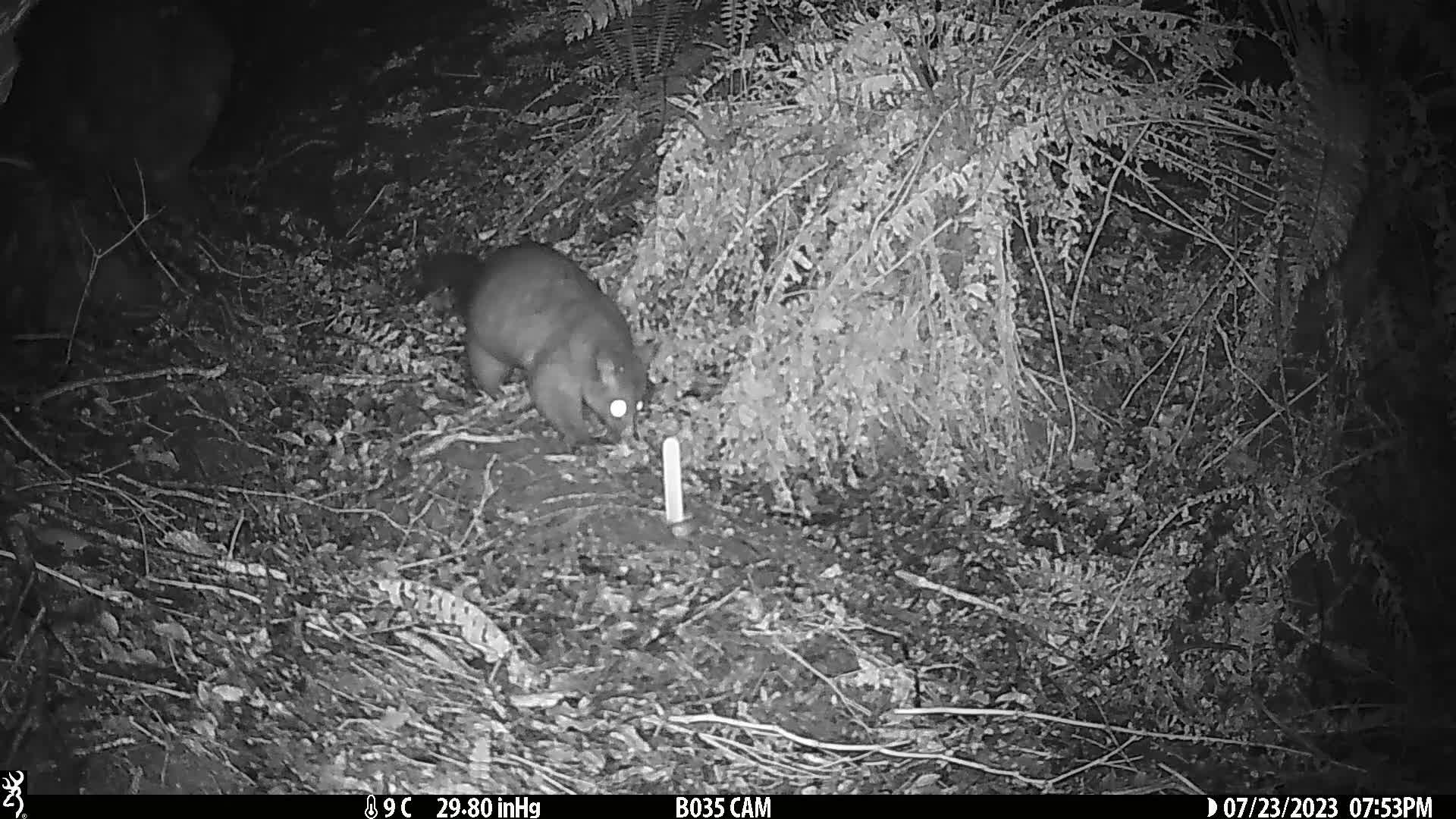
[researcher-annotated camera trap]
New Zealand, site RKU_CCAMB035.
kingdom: Animalia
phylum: Chordata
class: Mammalia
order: Diprotodontia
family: Phalangeridae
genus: Trichosurus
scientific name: Trichosurus vulpecula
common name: common brushtail possum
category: possum